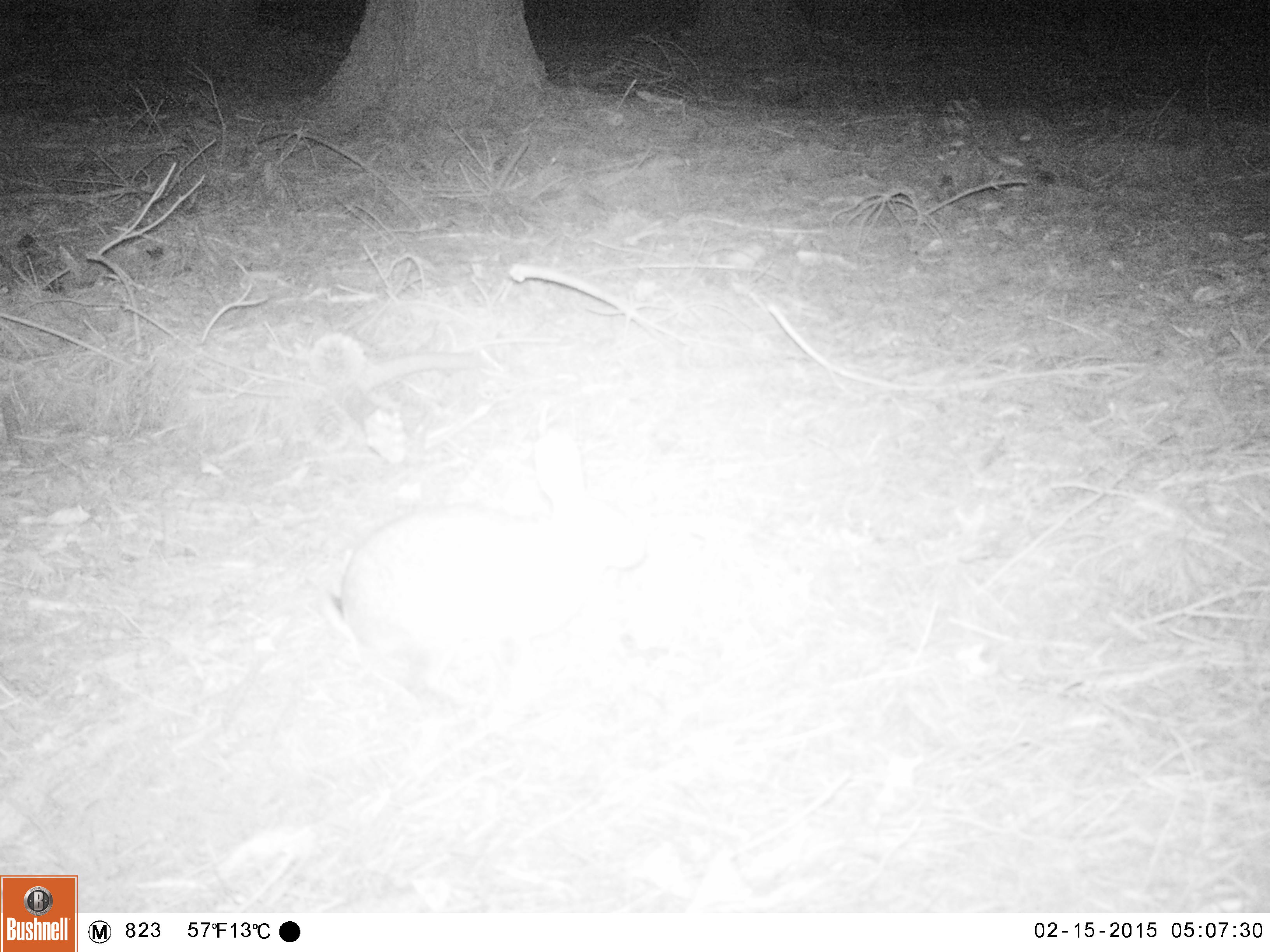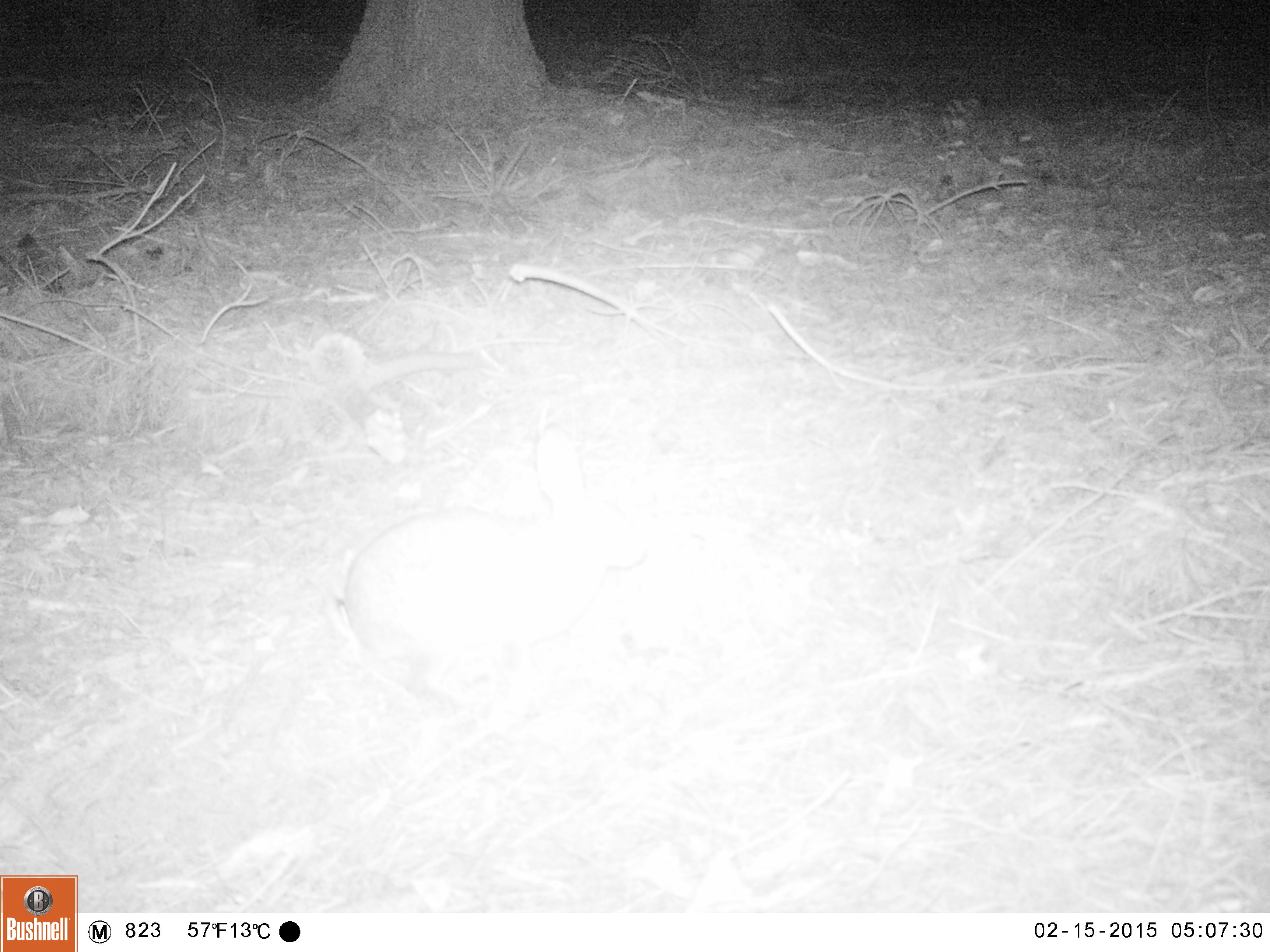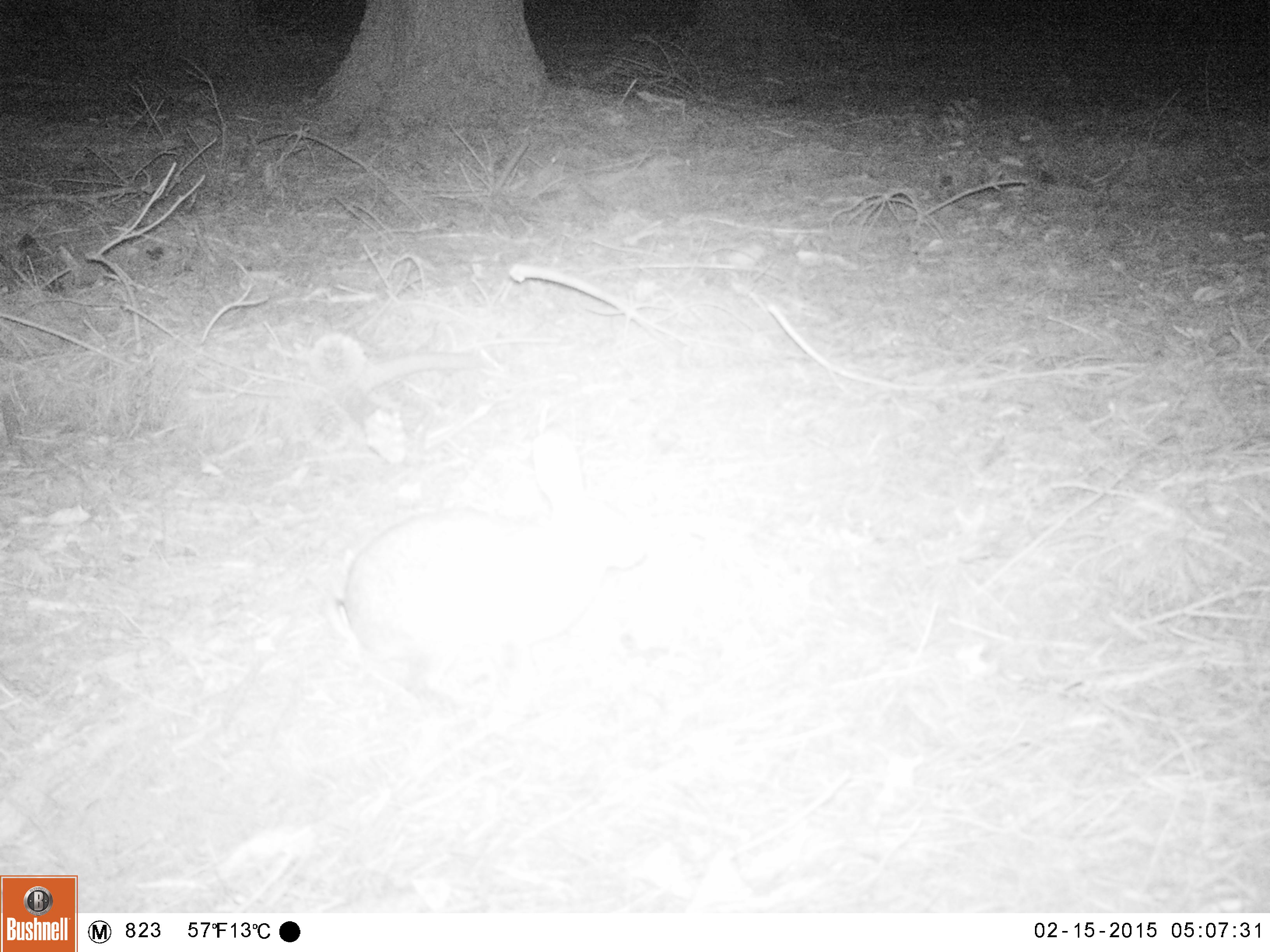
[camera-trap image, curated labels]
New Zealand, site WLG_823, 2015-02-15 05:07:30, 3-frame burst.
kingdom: Animalia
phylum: Chordata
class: Mammalia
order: Lagomorpha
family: Leporidae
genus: Oryctolagus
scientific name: Oryctolagus cuniculus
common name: european rabbit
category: rabbit